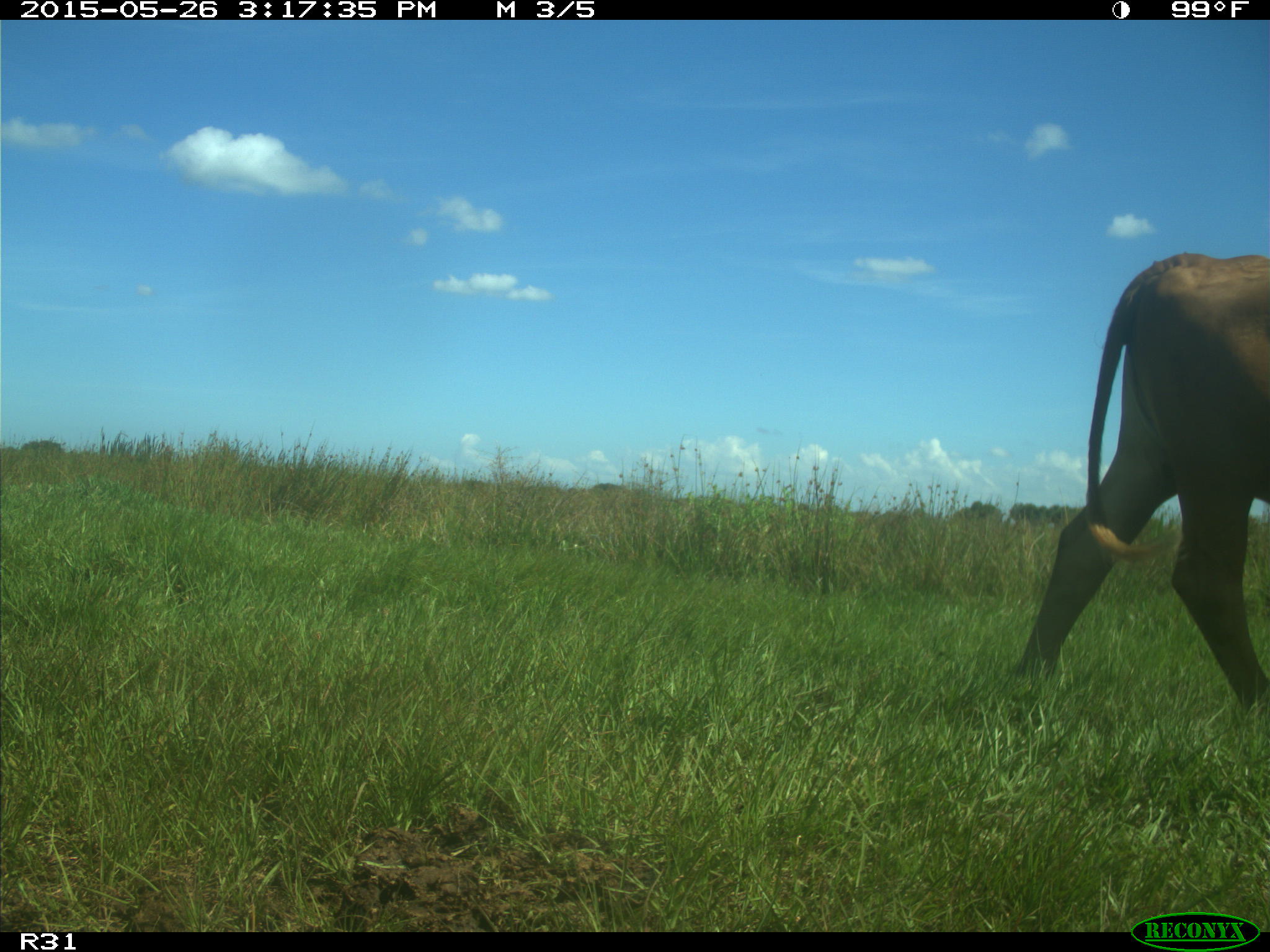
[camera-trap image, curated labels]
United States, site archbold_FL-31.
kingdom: Animalia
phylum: Chordata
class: Mammalia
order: Artiodactyla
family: Bovidae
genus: Bos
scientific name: Bos taurus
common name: domestic cow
Bos taurus (domestic cow).